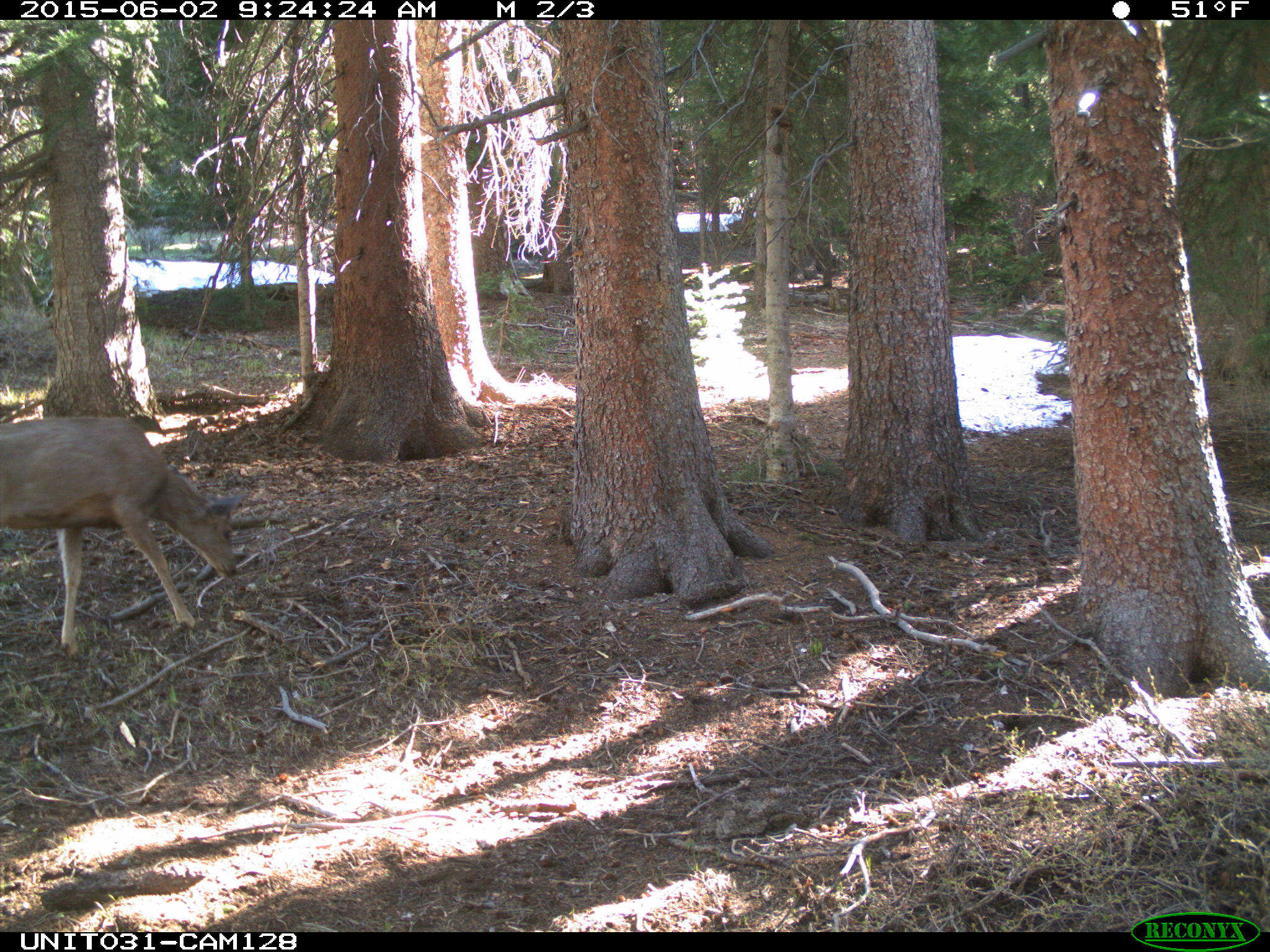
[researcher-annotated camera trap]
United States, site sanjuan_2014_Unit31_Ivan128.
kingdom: Animalia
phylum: Chordata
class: Mammalia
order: Artiodactyla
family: Cervidae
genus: Odocoileus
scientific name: Odocoileus hemionus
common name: mule deer